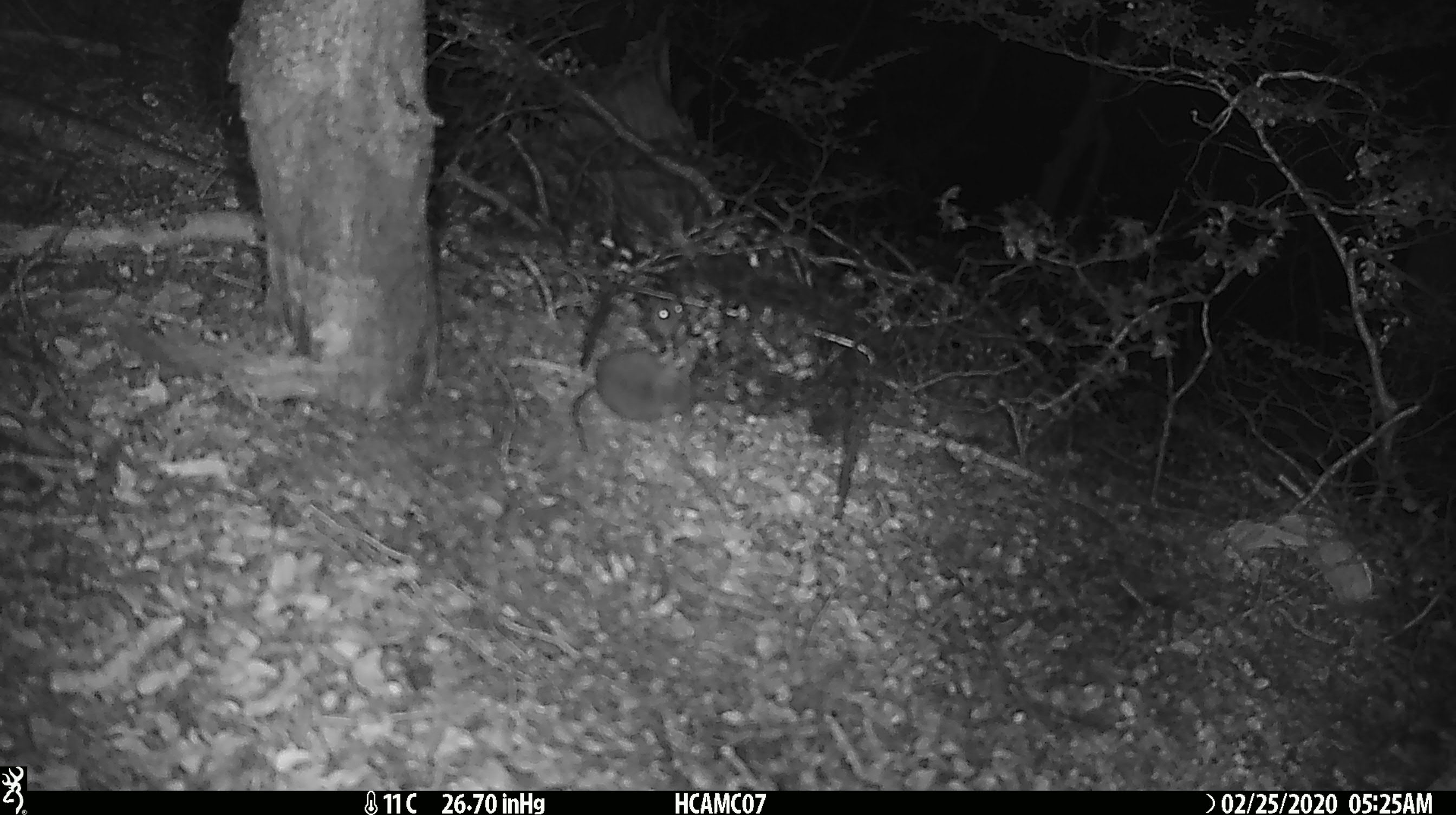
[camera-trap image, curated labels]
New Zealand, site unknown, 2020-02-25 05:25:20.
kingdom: Animalia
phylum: Chordata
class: Mammalia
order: Rodentia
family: Muridae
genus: Mus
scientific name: Mus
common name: mouse